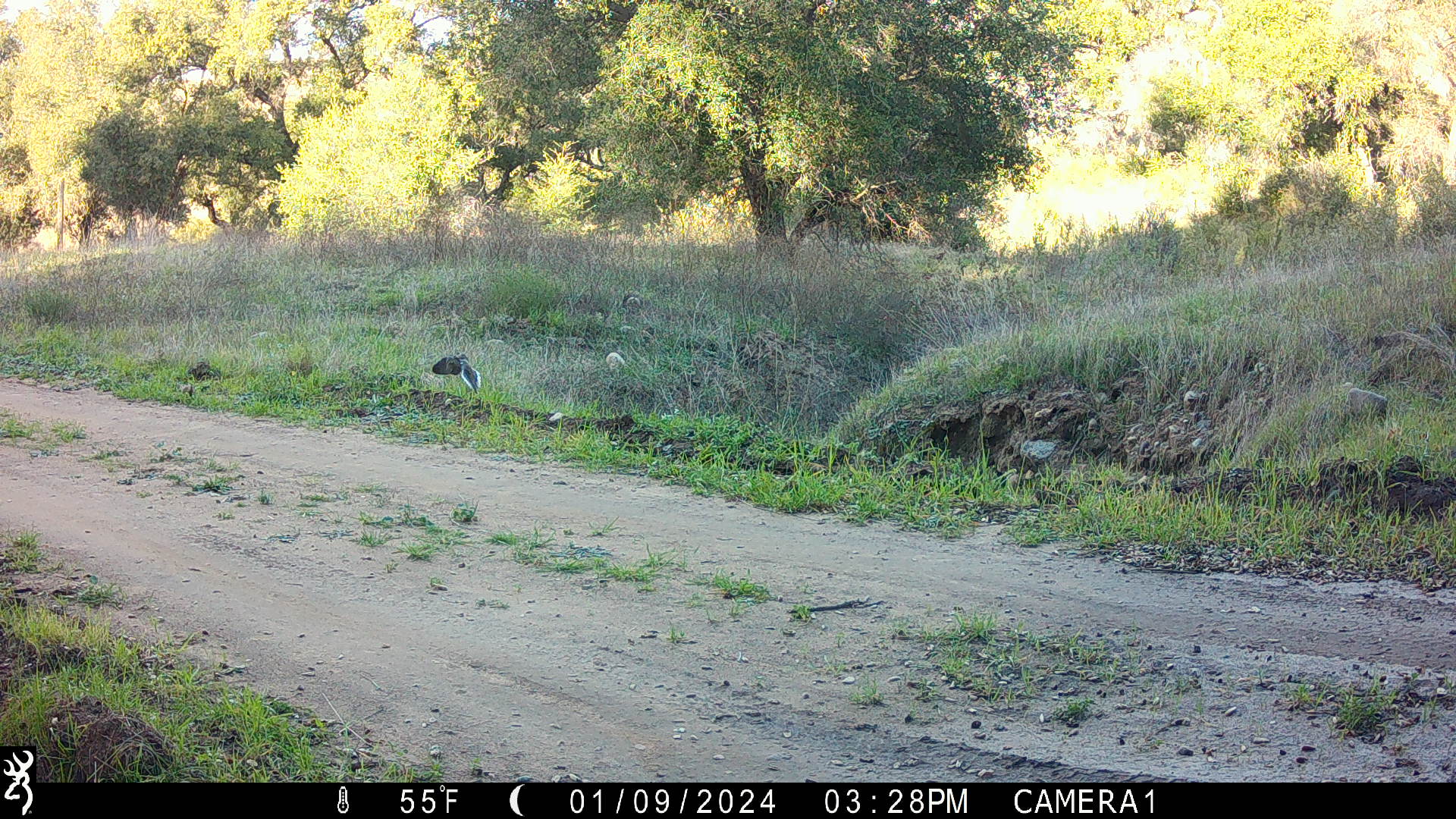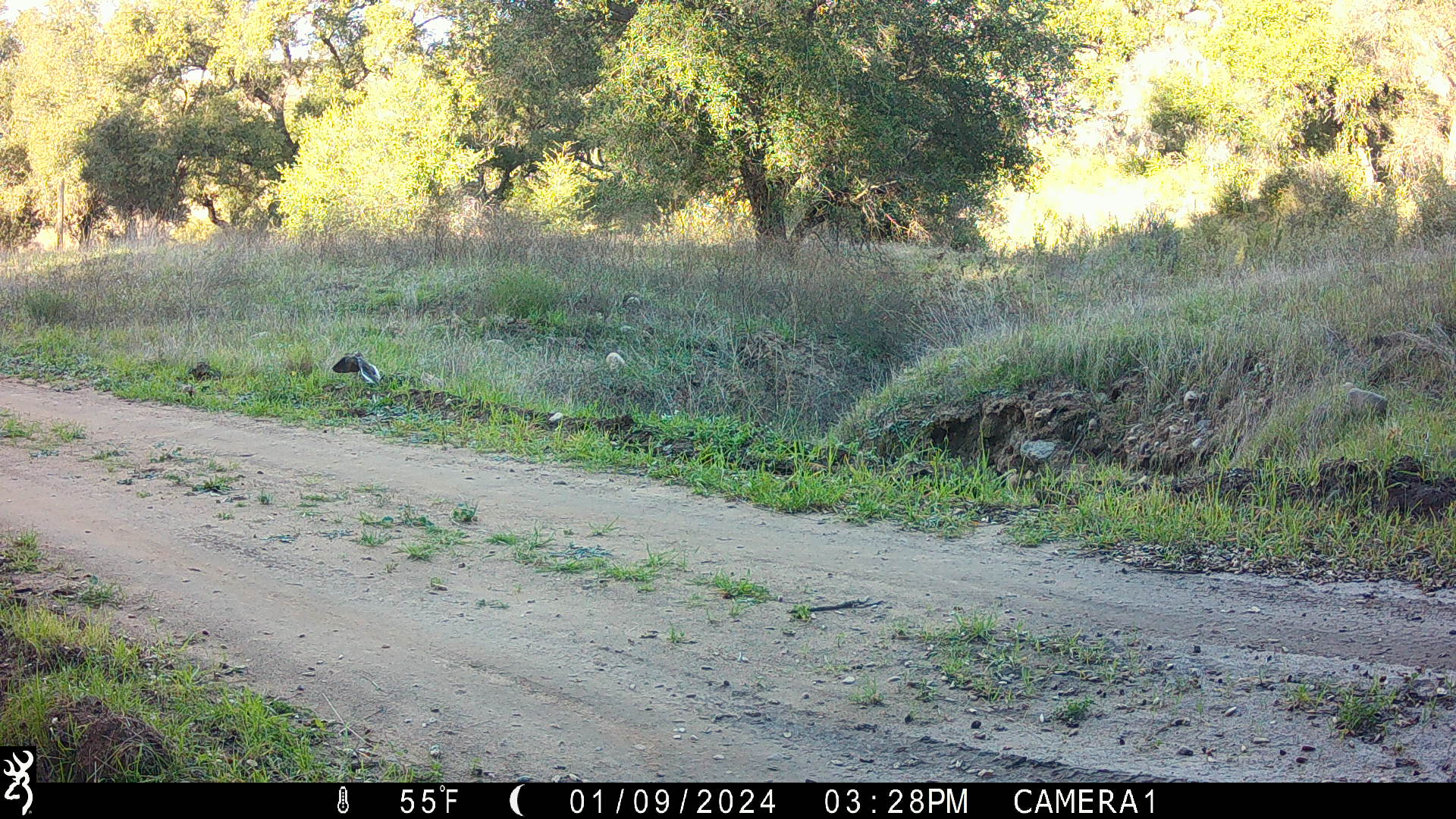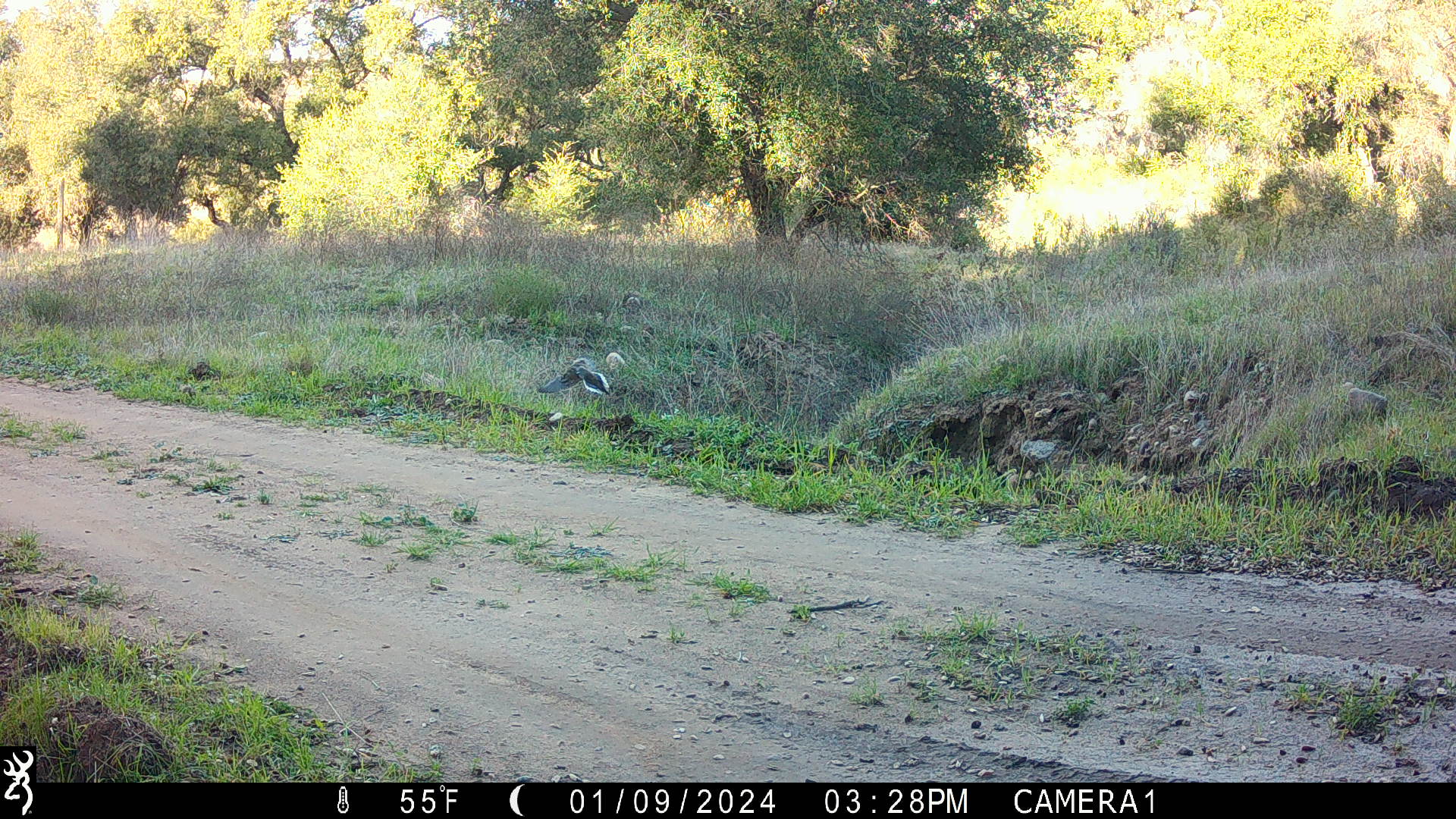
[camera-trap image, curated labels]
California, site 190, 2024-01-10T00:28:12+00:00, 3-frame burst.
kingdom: Animalia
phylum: Chordata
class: Aves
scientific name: Aves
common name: bird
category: unknown bird